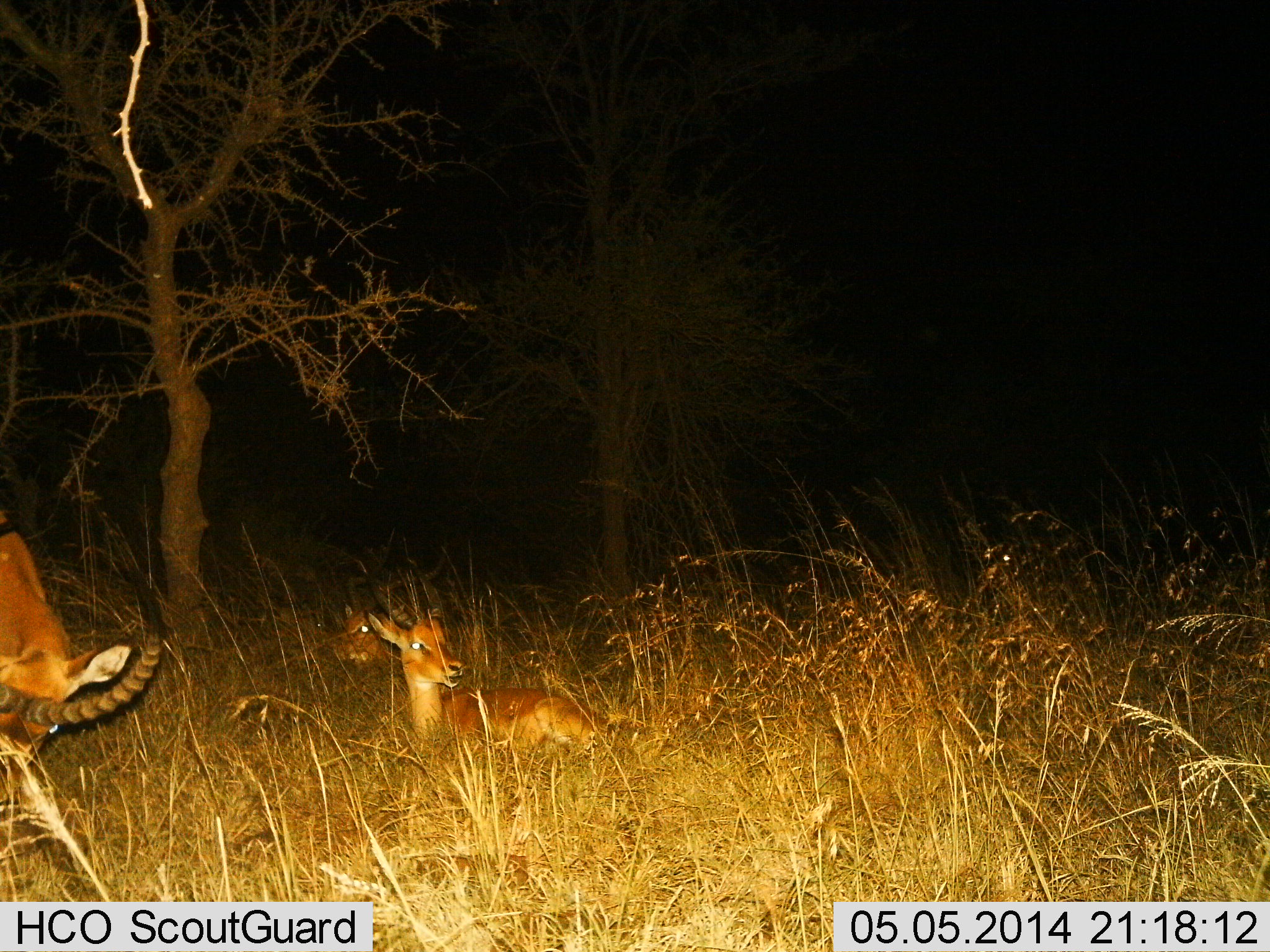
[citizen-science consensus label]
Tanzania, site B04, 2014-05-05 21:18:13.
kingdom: Animalia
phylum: Chordata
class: Mammalia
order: Artiodactyla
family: Bovidae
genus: Aepyceros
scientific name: Aepyceros melampus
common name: impala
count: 3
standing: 40%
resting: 90%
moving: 0%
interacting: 0%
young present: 40%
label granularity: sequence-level